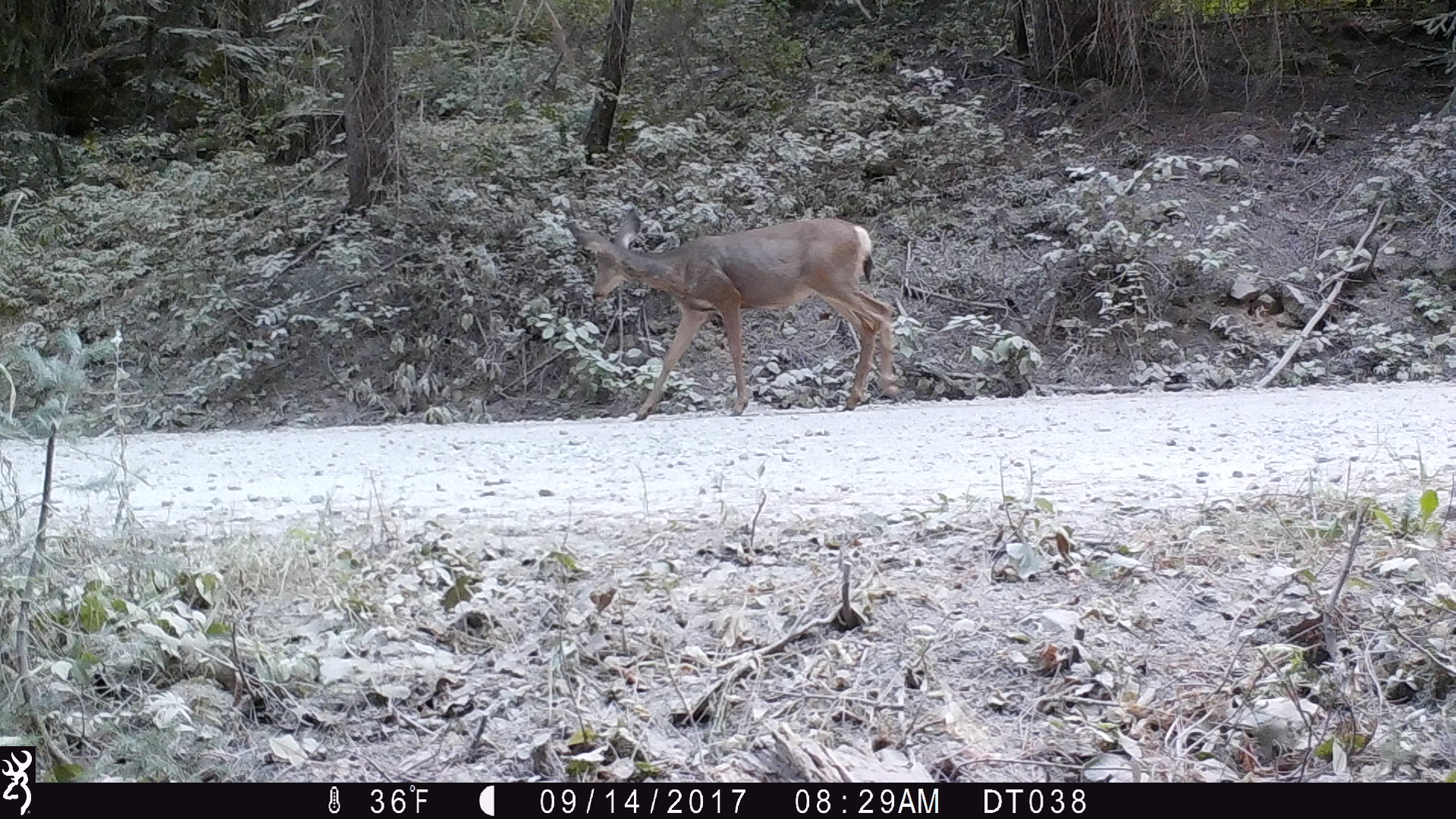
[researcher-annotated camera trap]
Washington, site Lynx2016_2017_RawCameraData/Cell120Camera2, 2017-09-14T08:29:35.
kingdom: Animalia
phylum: Chordata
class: Mammalia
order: Artiodactyla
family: Cervidae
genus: Odocoileus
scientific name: Odocoileus hemionus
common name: mule deer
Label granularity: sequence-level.